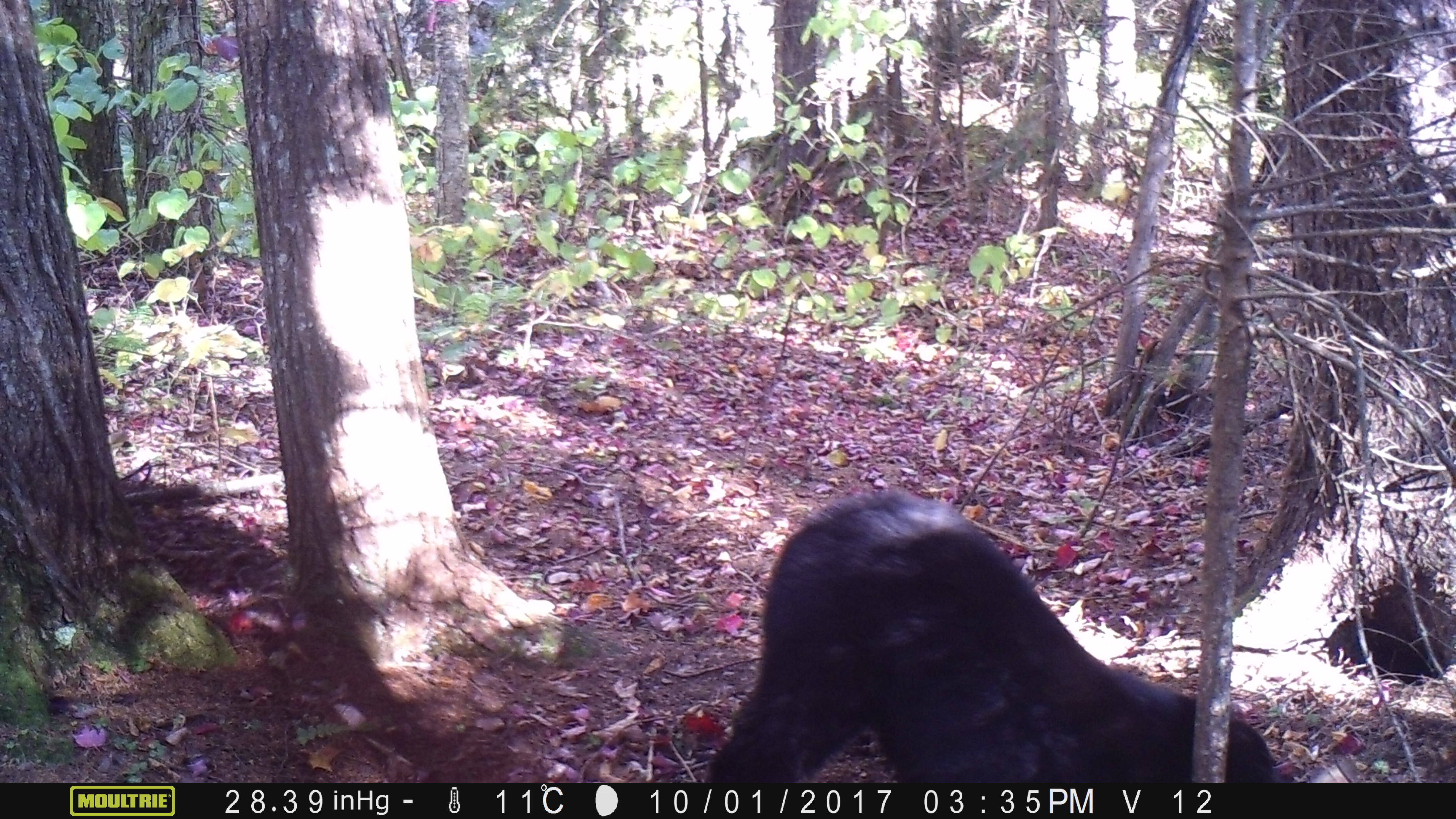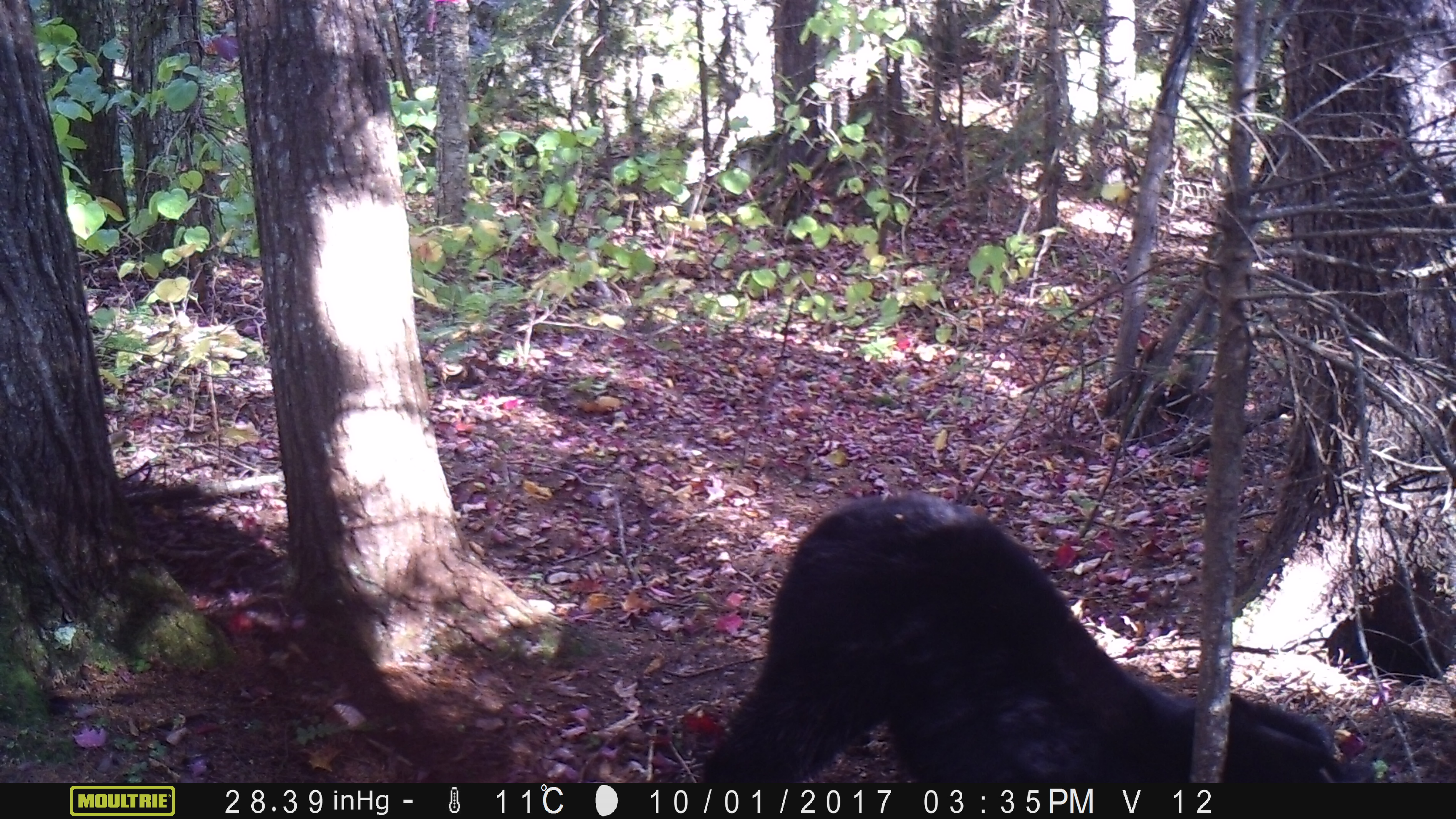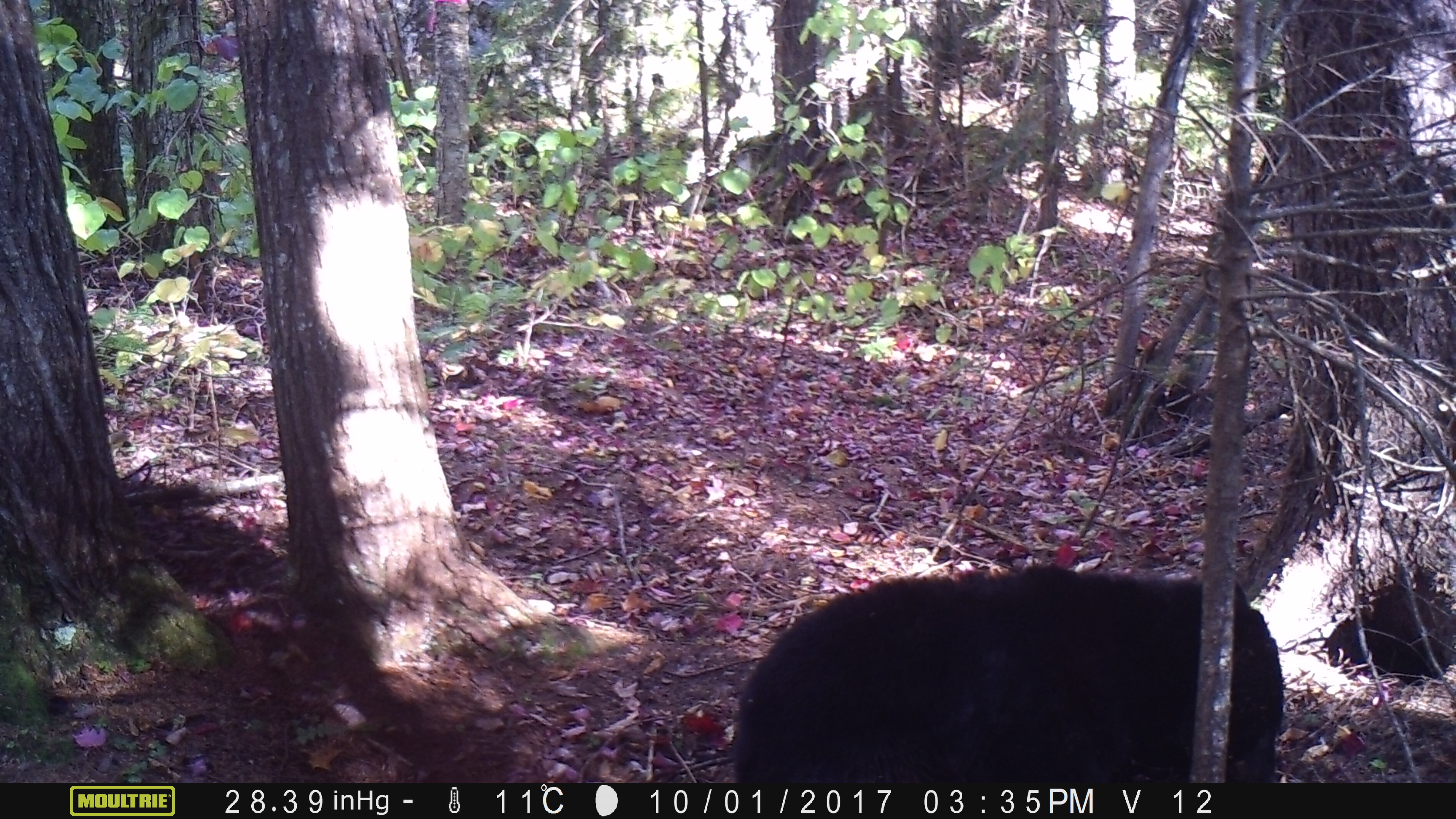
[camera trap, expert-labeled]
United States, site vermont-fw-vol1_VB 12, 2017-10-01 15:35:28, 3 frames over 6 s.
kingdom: Animalia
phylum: Chordata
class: Mammalia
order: Carnivora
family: Ursidae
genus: Ursus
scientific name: Ursus americanus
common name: black bear